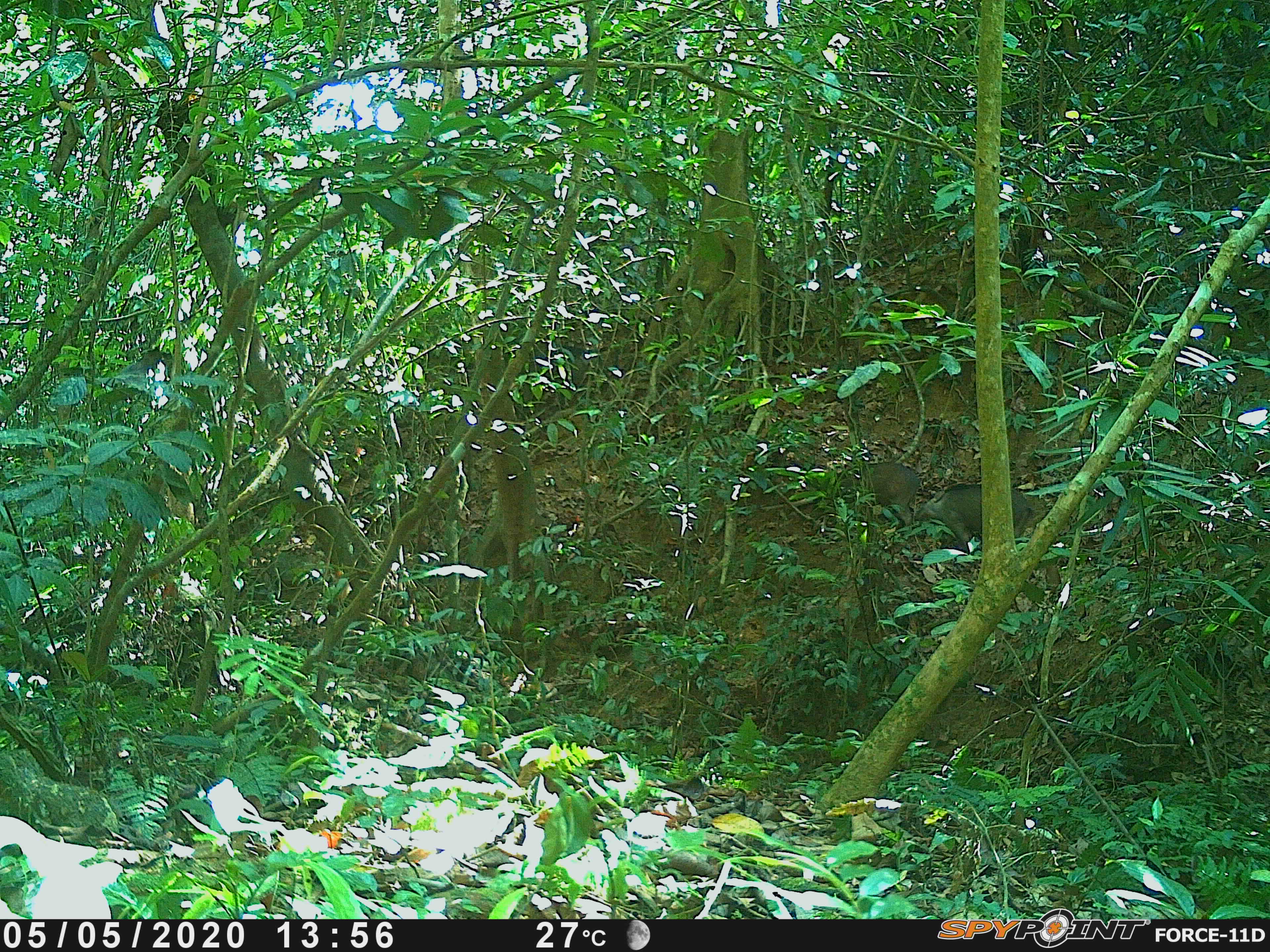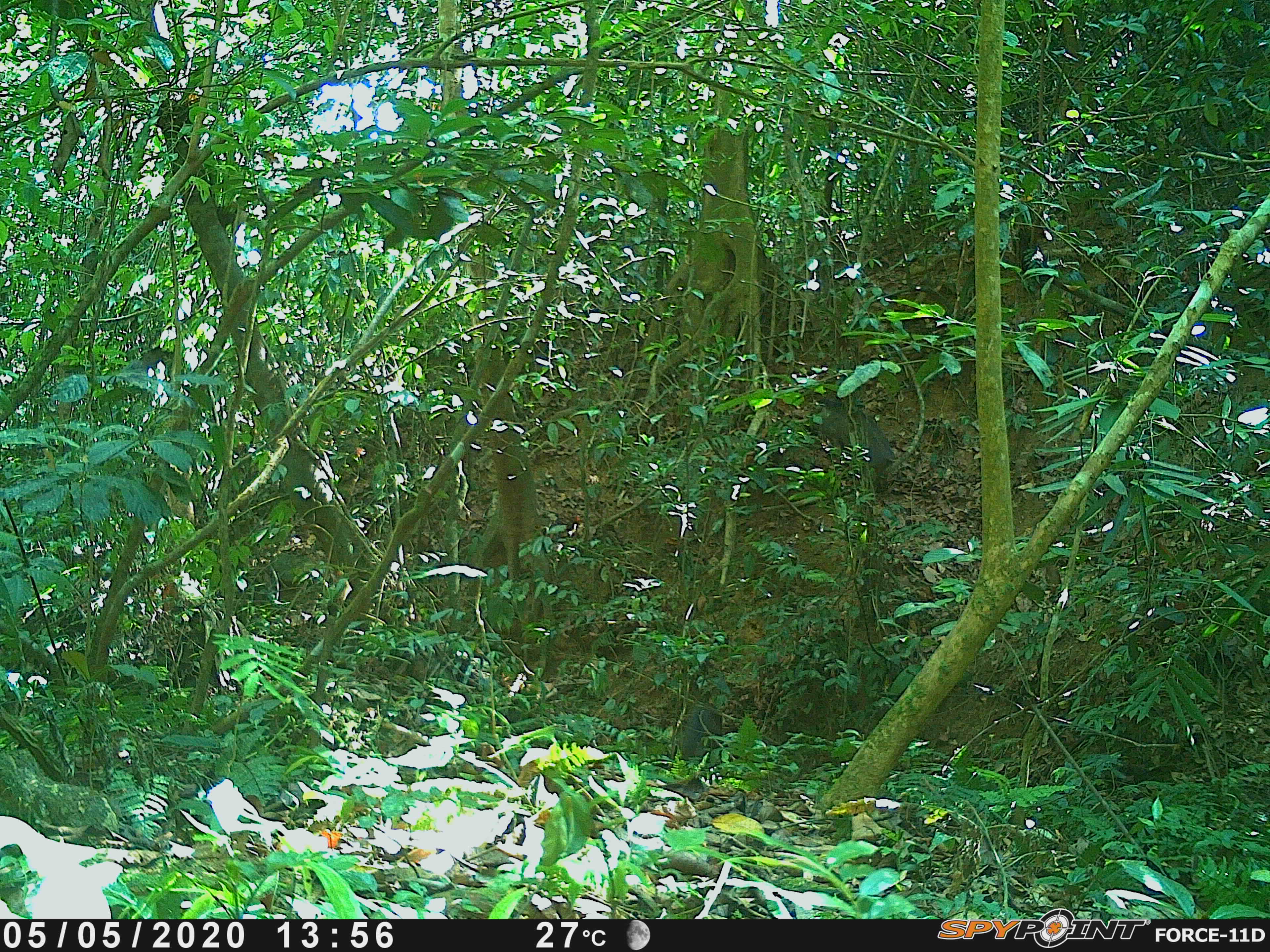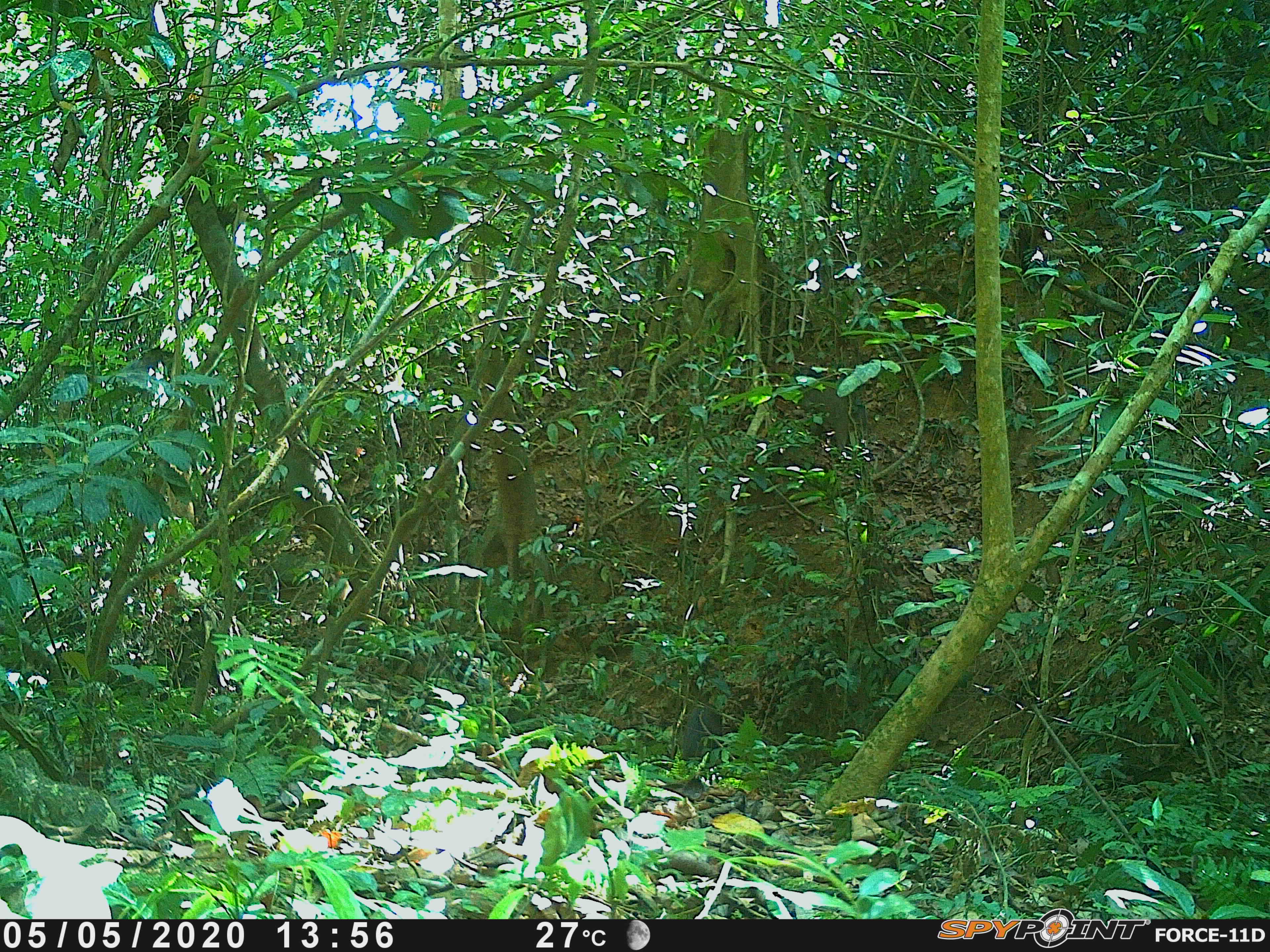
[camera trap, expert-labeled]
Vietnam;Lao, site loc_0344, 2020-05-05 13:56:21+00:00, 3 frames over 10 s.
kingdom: Animalia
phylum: Chordata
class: Mammalia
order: Artiodactyla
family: Suidae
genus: Sus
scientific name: Sus scrofa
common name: eurasian wild pig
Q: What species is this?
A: Eurasian wild pig (Sus scrofa).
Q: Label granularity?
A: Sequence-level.